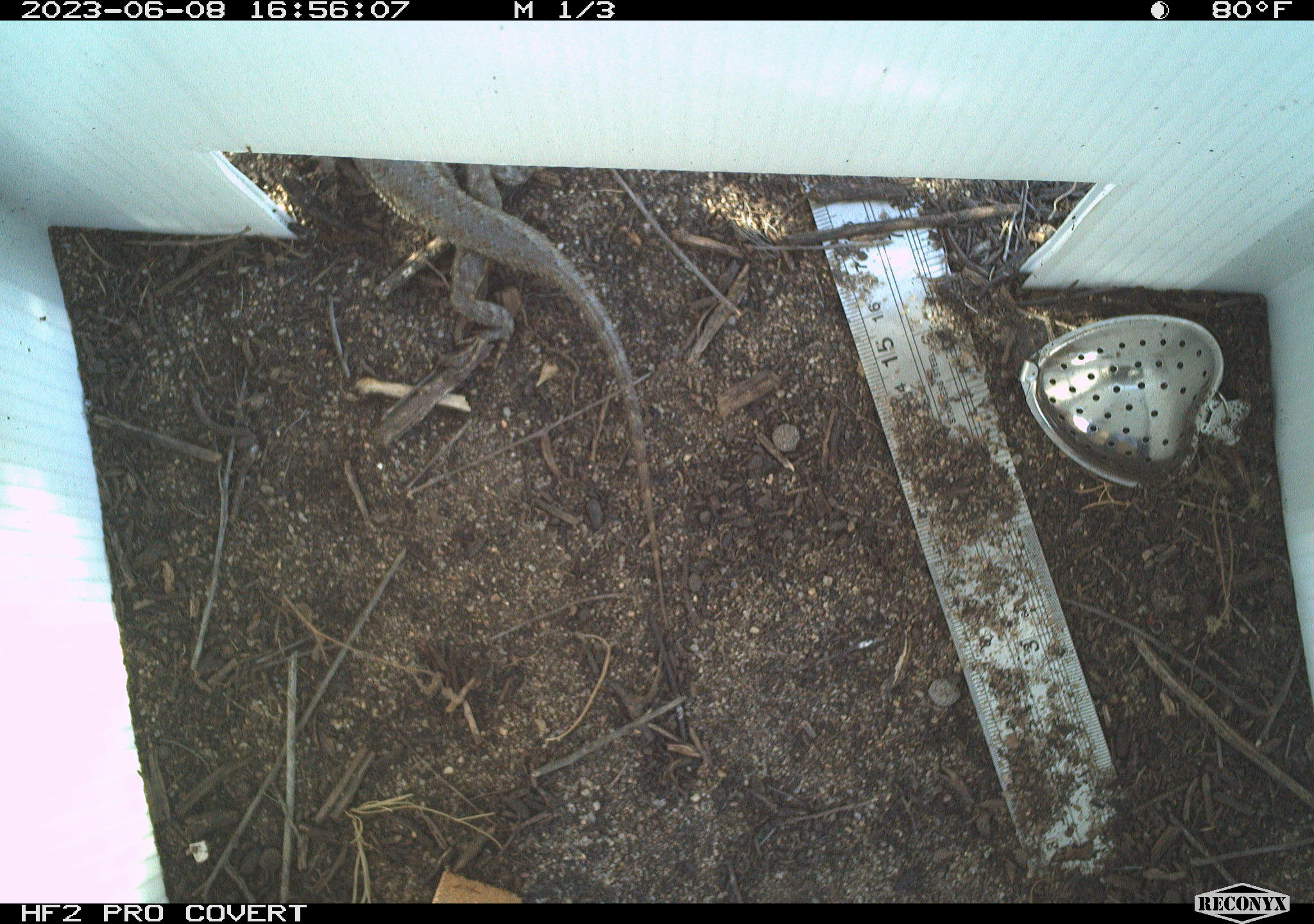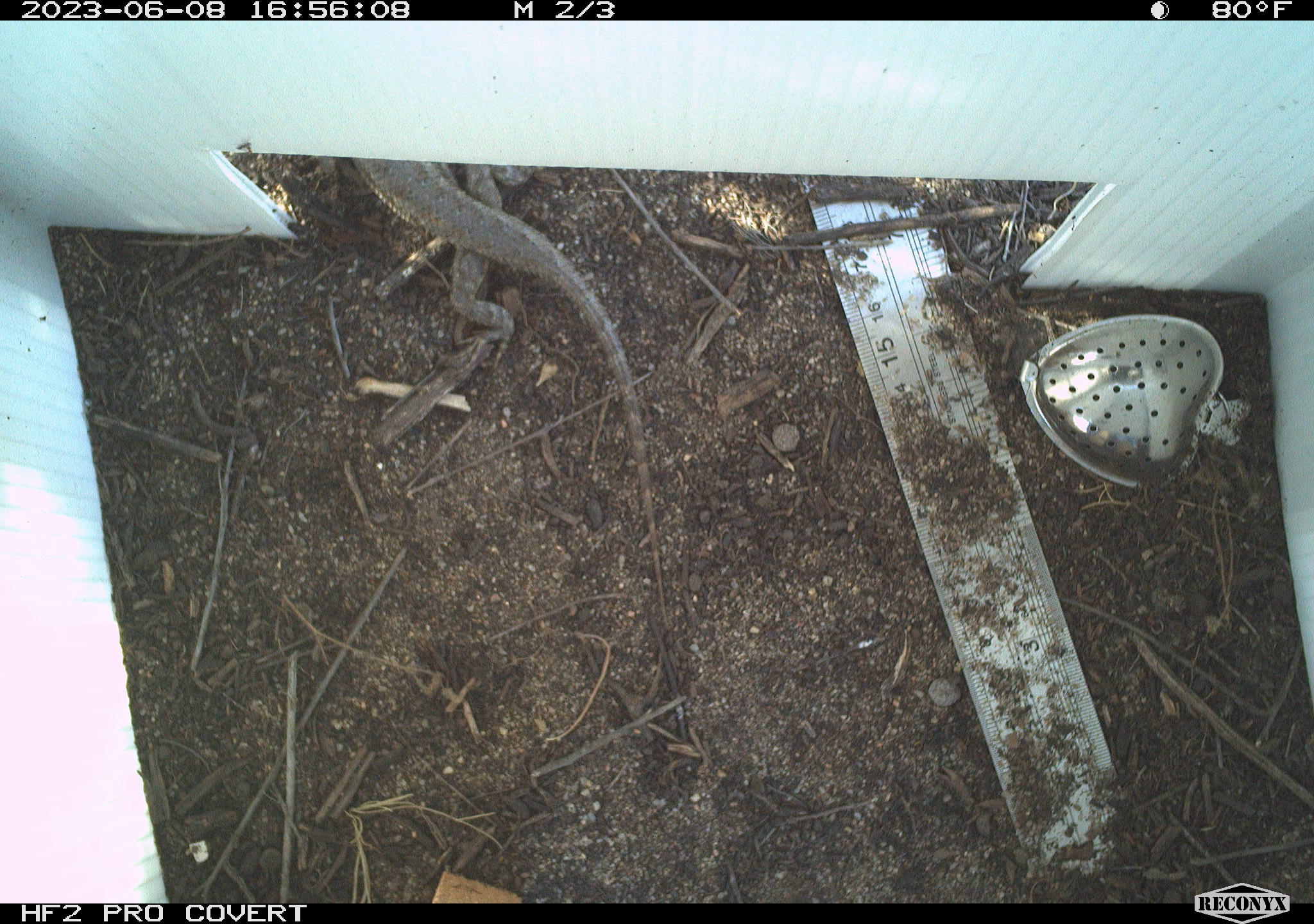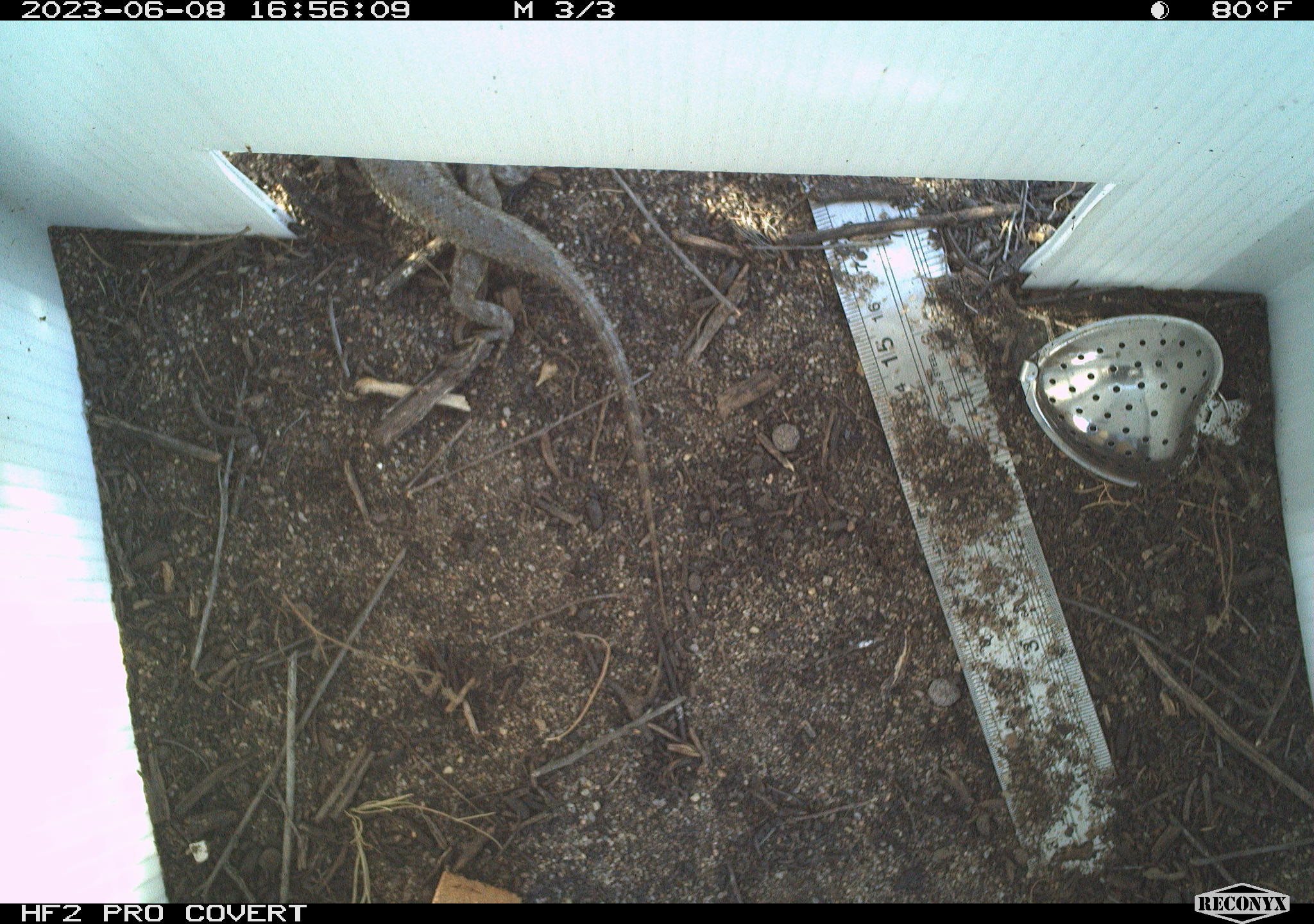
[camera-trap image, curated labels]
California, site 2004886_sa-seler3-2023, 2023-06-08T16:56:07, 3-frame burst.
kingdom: Animalia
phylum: Chordata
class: Reptilia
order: Squamata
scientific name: Squamata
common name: lizards and snakes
Lizards and snakes (Squamata).